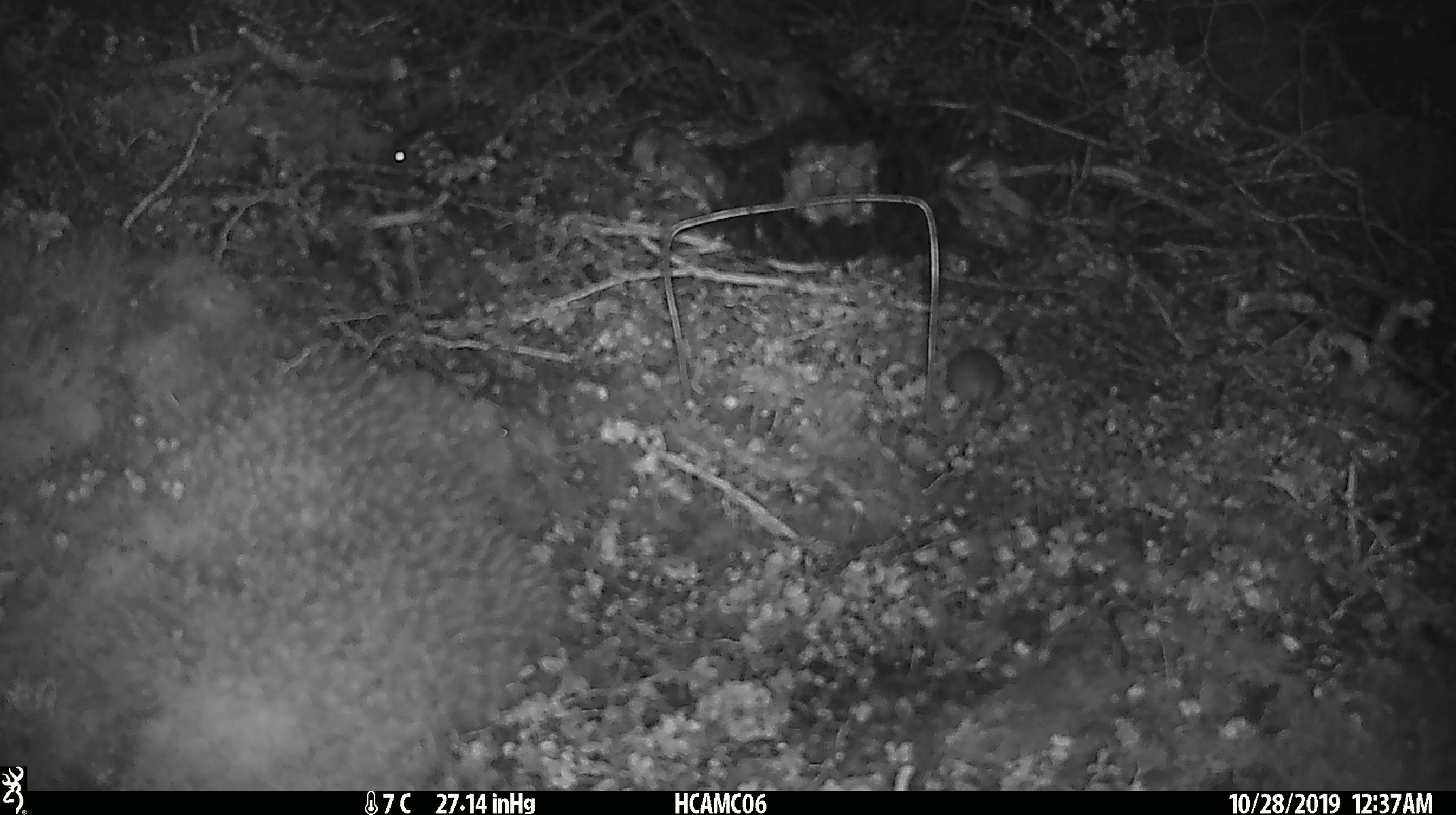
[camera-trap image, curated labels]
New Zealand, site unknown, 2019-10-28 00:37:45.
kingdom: Animalia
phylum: Chordata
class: Mammalia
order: Rodentia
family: Muridae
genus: Mus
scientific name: Mus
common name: mouse